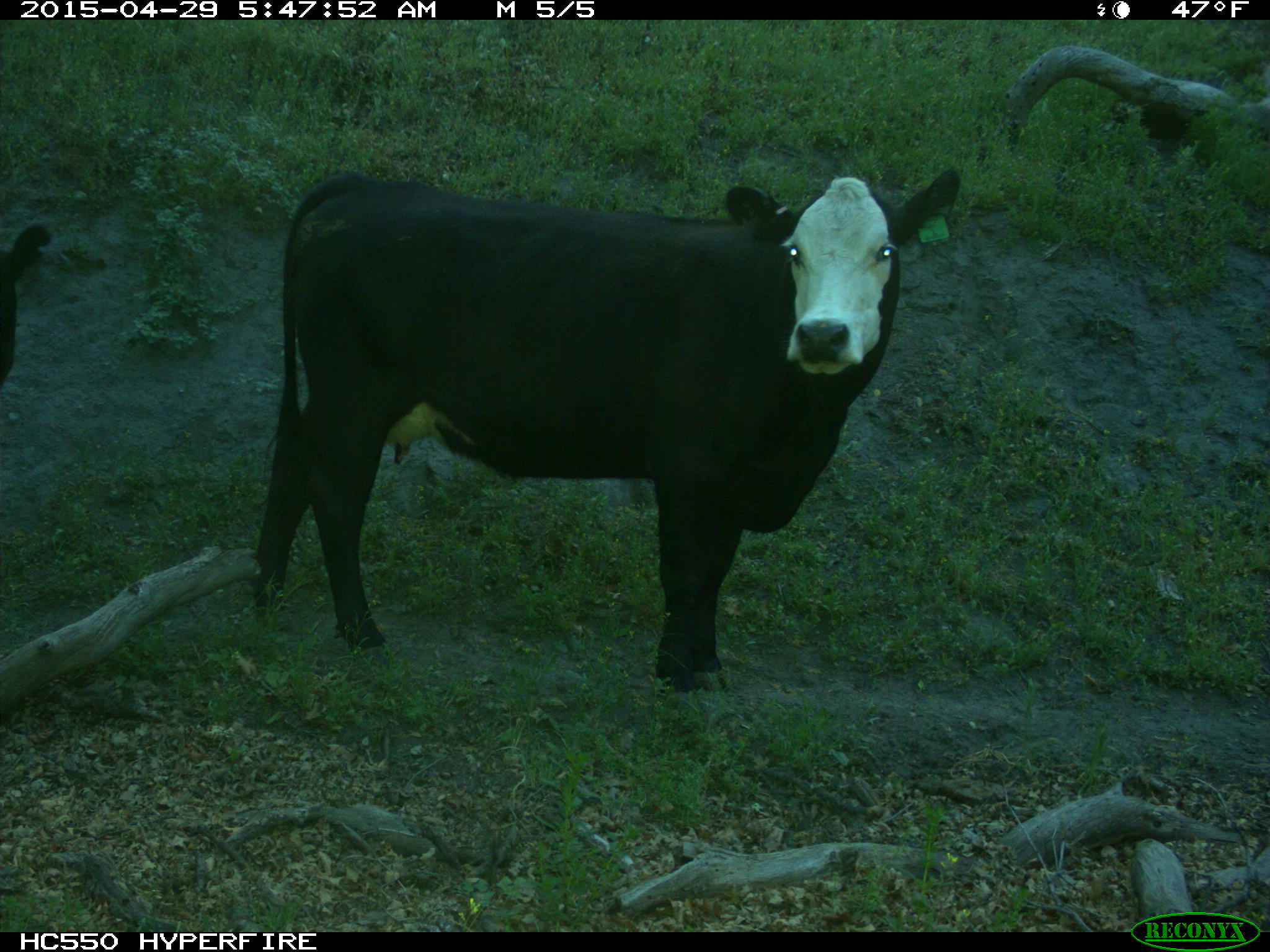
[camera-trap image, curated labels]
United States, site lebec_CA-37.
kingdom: Animalia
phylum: Chordata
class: Mammalia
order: Artiodactyla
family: Bovidae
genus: Bos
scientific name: Bos taurus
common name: domestic cow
Bos taurus (domestic cow).